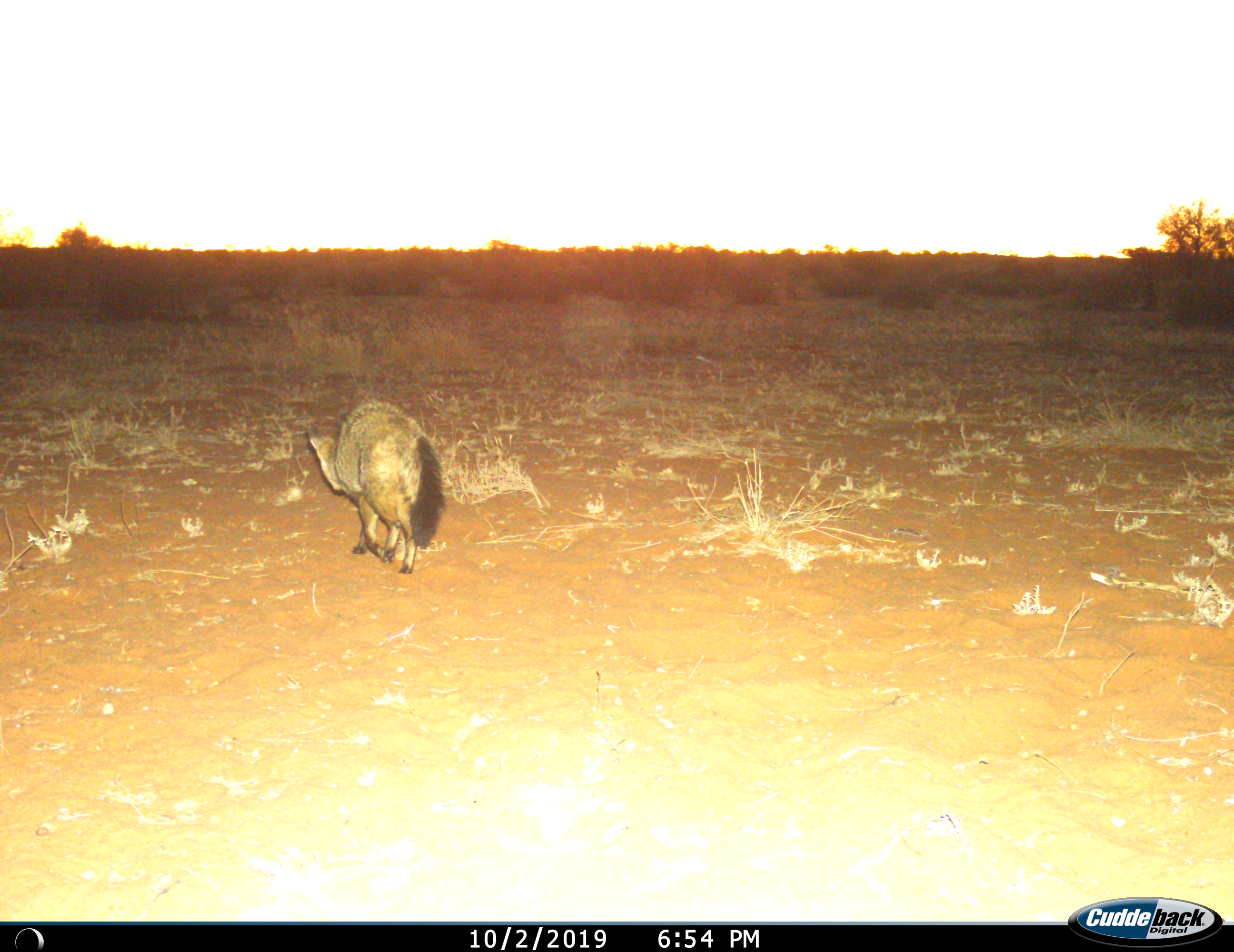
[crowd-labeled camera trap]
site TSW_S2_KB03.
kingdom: Animalia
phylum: Chordata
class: Mammalia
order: Carnivora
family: Canidae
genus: Otocyon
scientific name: Otocyon megalotis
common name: bat-eared fox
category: foxbateared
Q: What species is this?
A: Foxbateared (bat-eared fox) (Otocyon megalotis).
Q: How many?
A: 1.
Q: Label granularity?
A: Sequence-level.